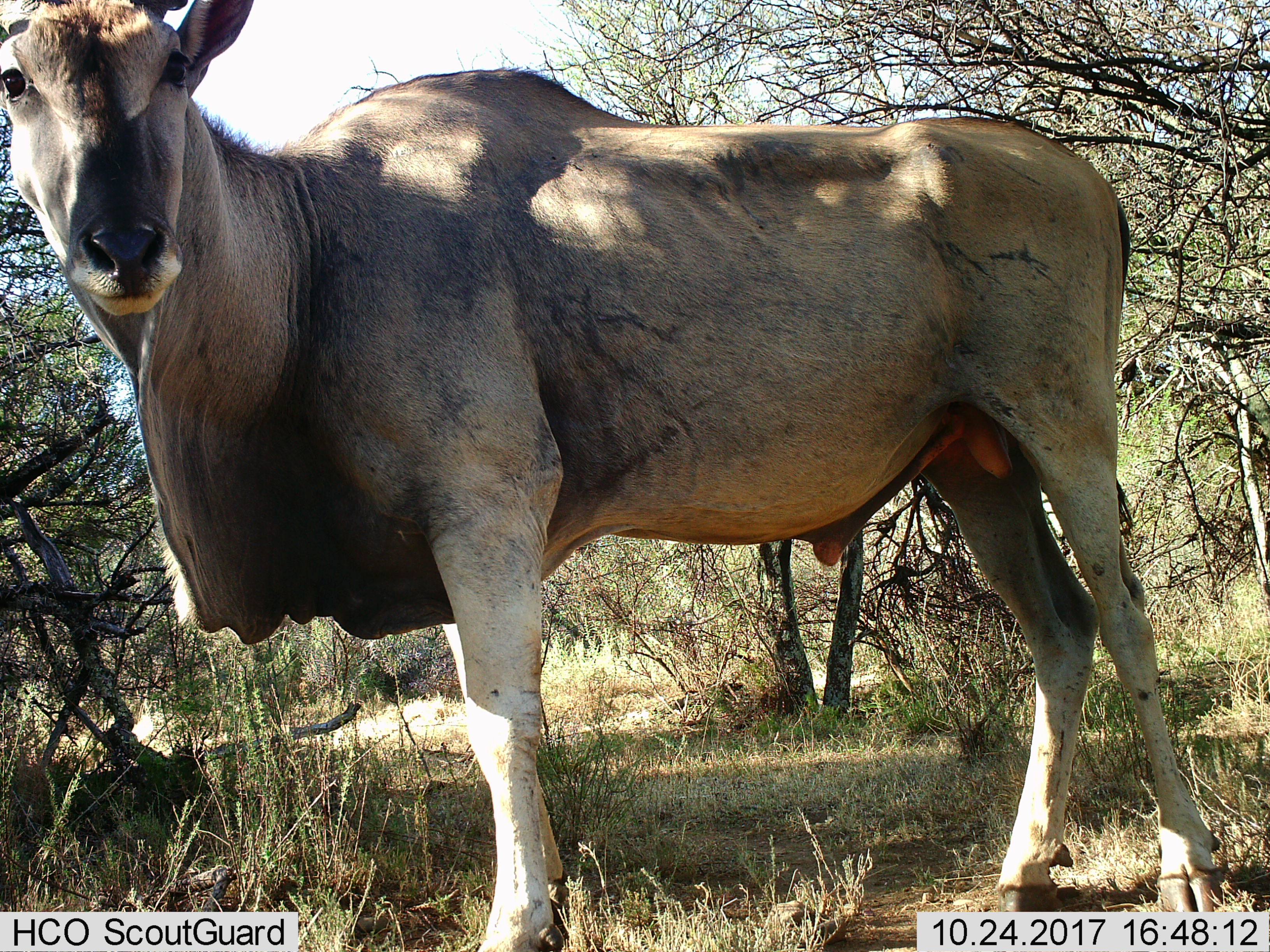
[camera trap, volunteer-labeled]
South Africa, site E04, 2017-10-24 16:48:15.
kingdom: Animalia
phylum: Chordata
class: Mammalia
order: Artiodactyla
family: Bovidae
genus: Tragelaphus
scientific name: Tragelaphus oryx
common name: eland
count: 1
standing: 100%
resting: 0%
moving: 0%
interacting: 0%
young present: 0%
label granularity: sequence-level